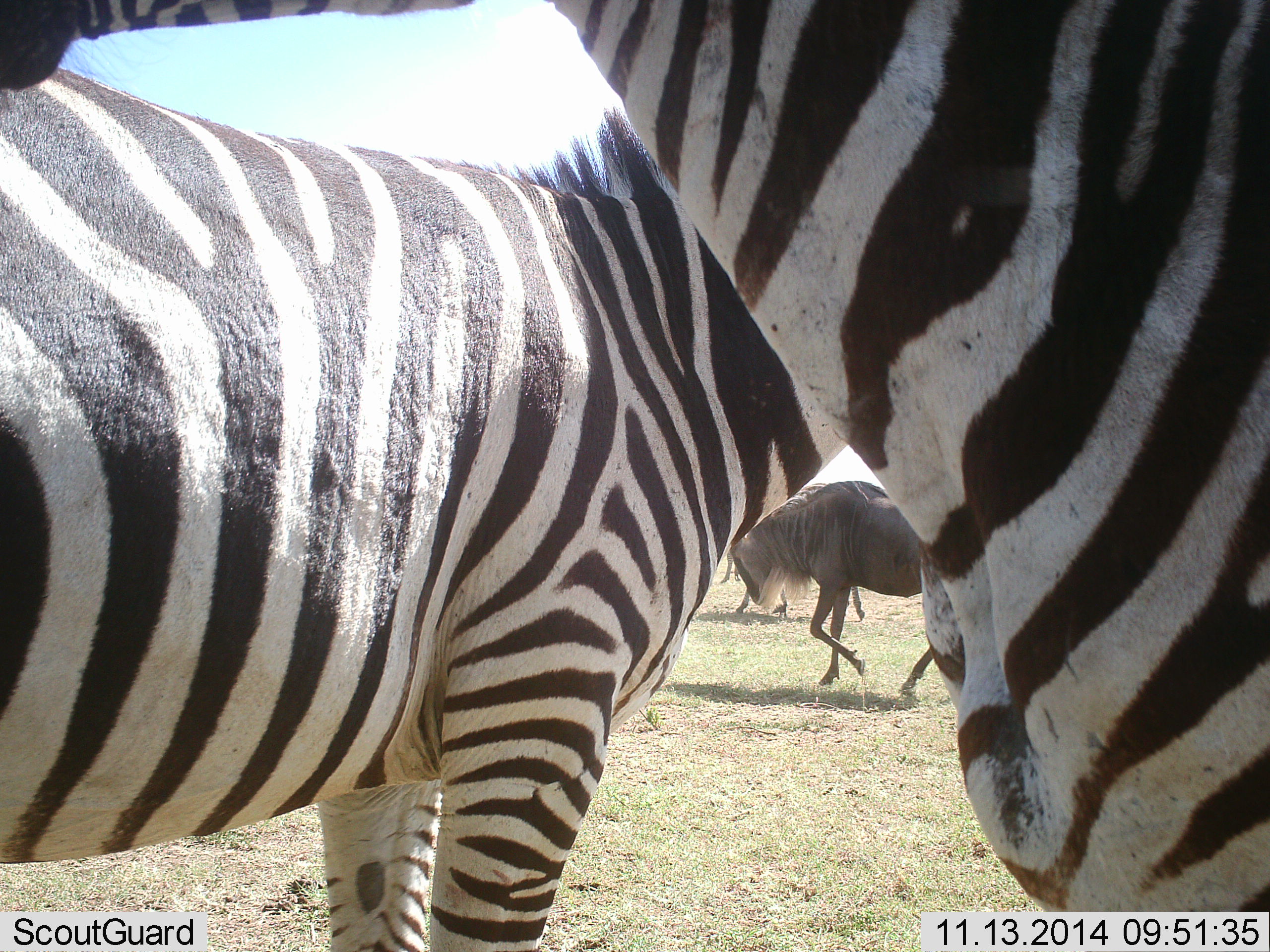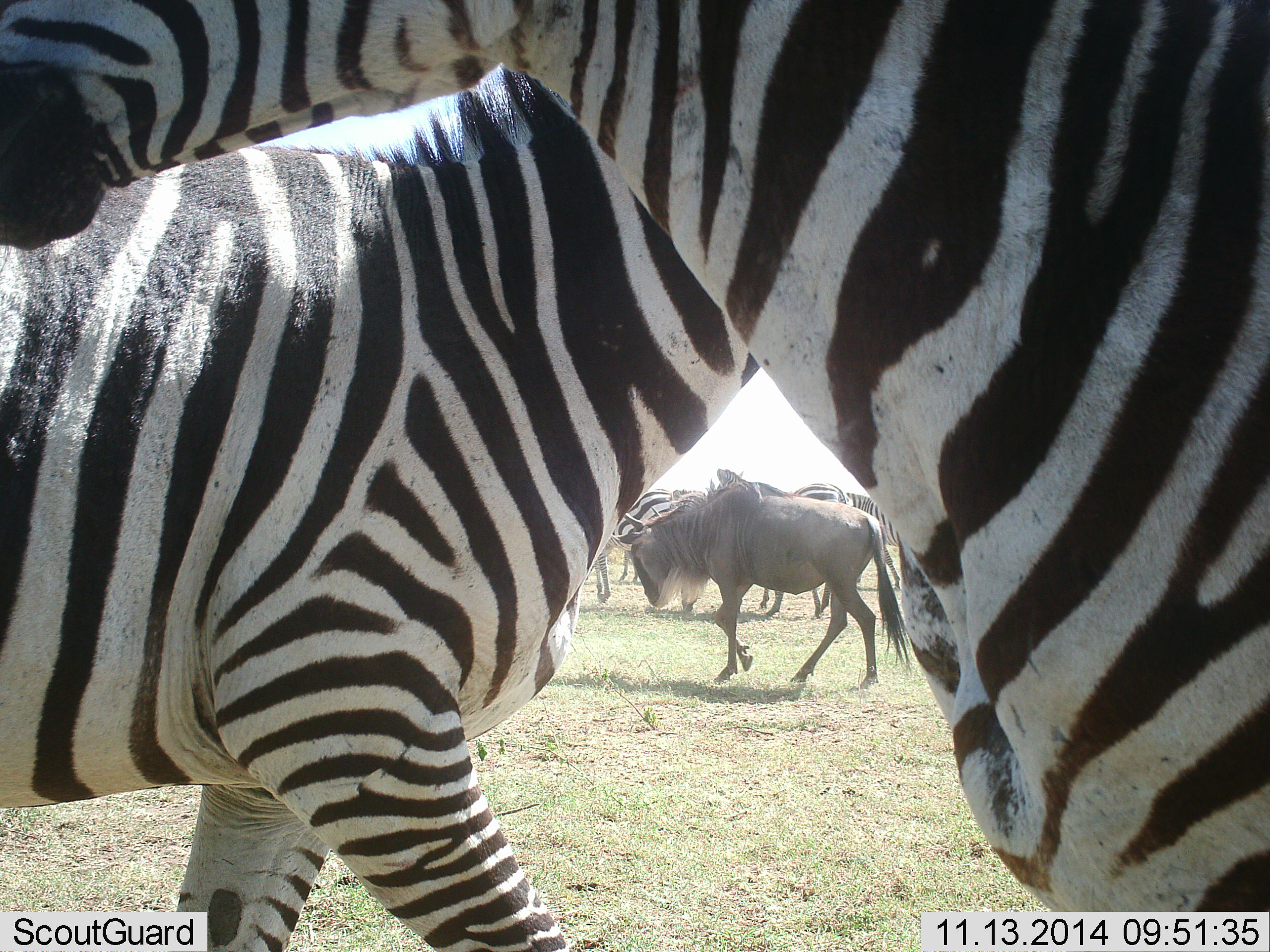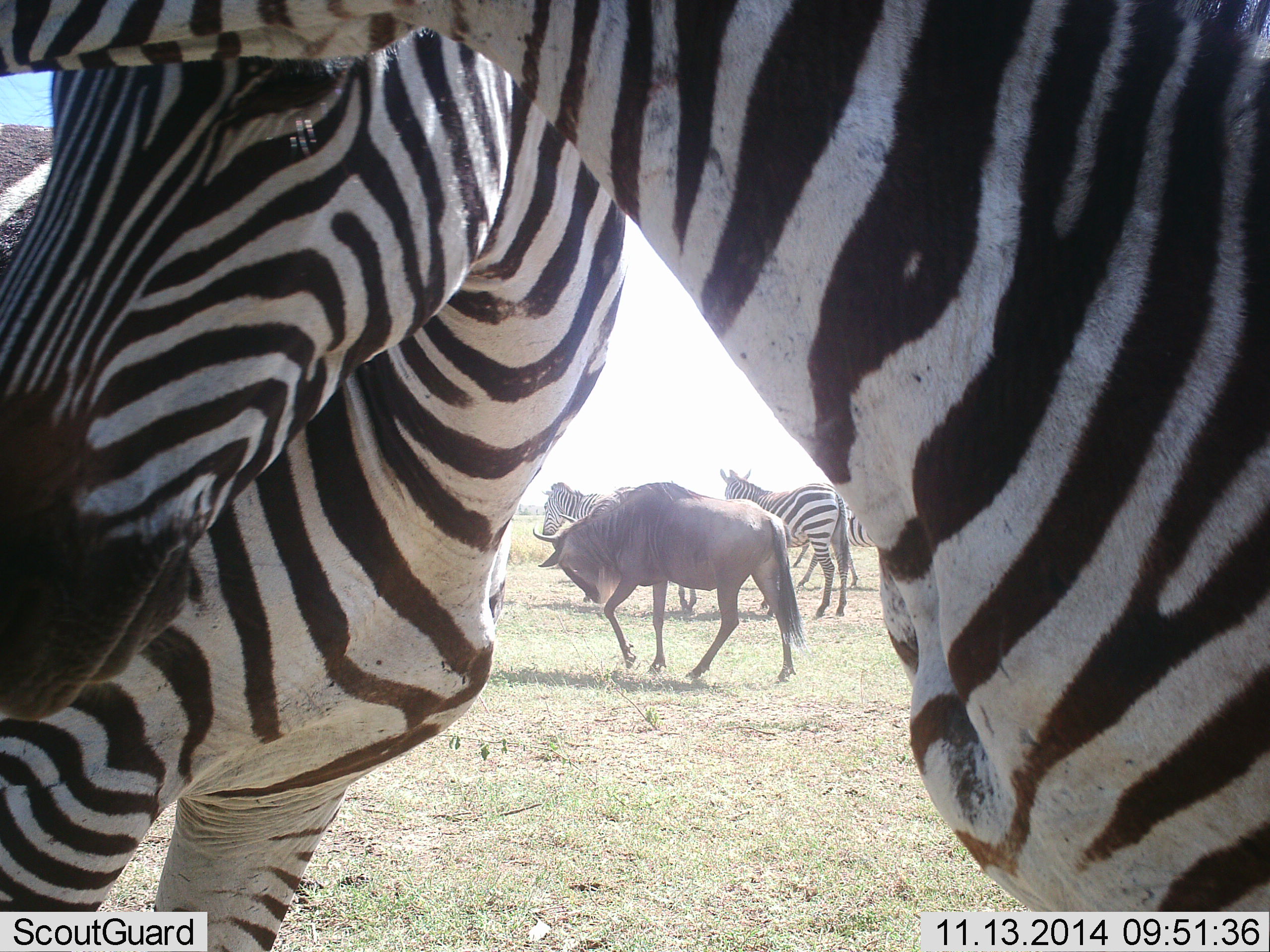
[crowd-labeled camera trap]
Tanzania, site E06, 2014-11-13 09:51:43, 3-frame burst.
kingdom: Animalia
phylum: Chordata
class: Mammalia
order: Artiodactyla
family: Bovidae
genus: Connochaetes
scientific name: Connochaetes taurinus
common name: blue wildebeest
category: wildebeest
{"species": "wildebeest (blue wildebeest) (Connochaetes taurinus)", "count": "1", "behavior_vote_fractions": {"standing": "40%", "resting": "0%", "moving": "70%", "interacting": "10%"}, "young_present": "0%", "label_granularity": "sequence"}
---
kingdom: Animalia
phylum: Chordata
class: Mammalia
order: Perissodactyla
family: Equidae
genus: Equus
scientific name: Equus quagga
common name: plains zebra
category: zebra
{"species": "zebra (plains zebra) (Equus quagga)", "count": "3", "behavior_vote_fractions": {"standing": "60%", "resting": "0%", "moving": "60%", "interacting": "20%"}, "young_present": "0%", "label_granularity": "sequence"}